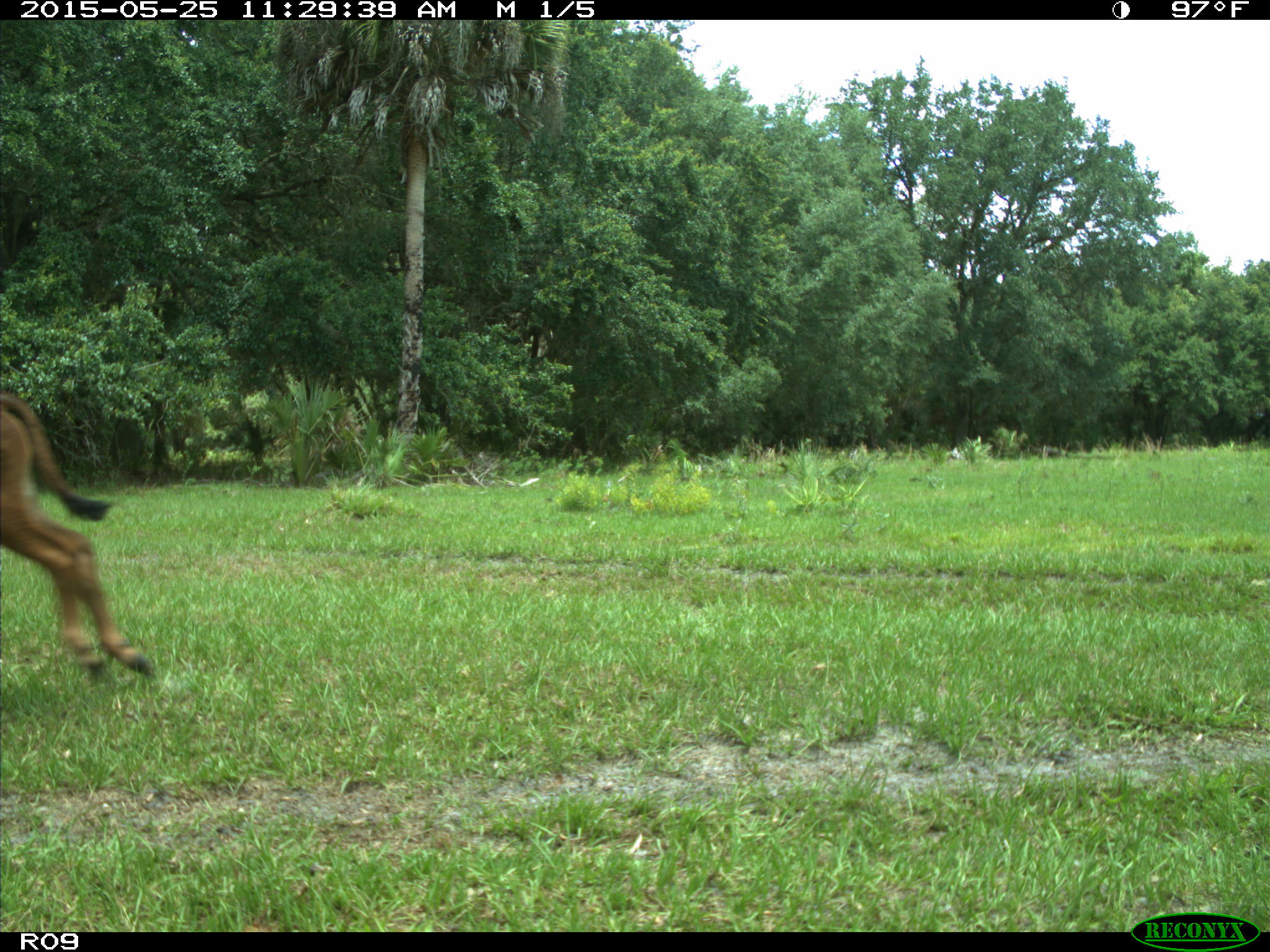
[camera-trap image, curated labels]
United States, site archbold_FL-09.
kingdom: Animalia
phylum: Chordata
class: Mammalia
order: Artiodactyla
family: Bovidae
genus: Bos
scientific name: Bos taurus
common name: domestic cow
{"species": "Bos taurus (domestic cow)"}